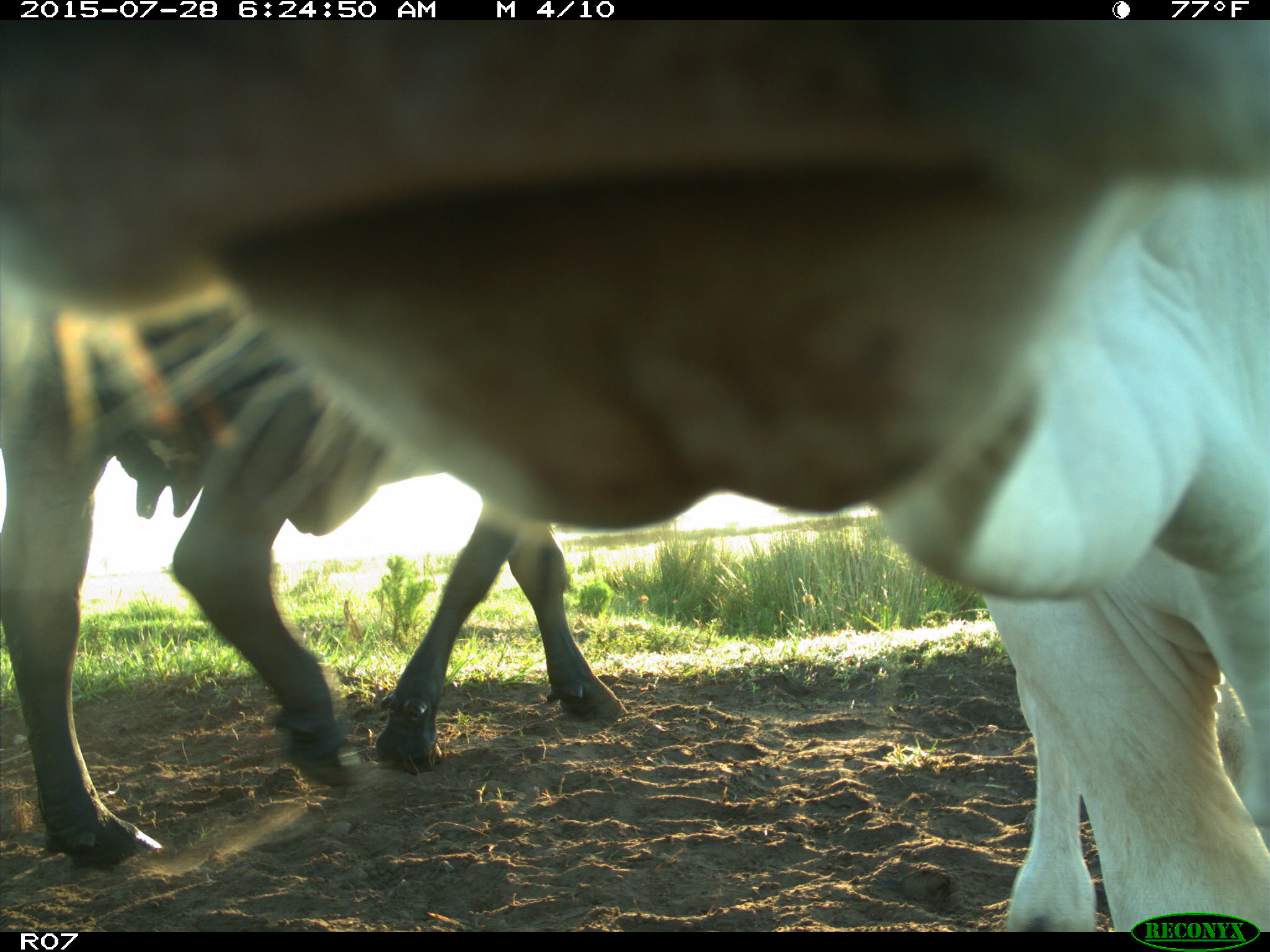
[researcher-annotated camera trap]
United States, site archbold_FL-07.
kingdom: Animalia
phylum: Chordata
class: Mammalia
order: Artiodactyla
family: Bovidae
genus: Bos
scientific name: Bos taurus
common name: domestic cow